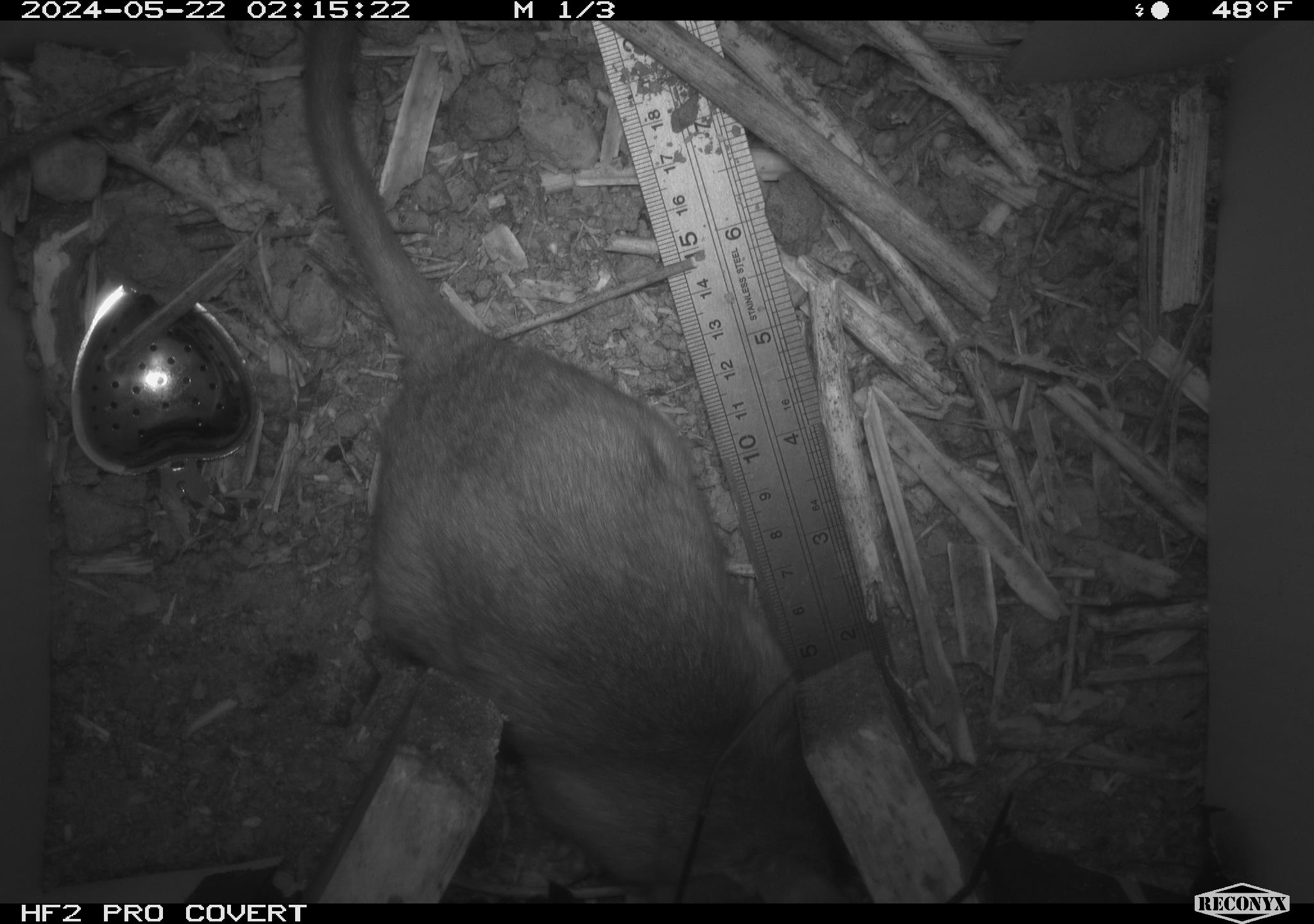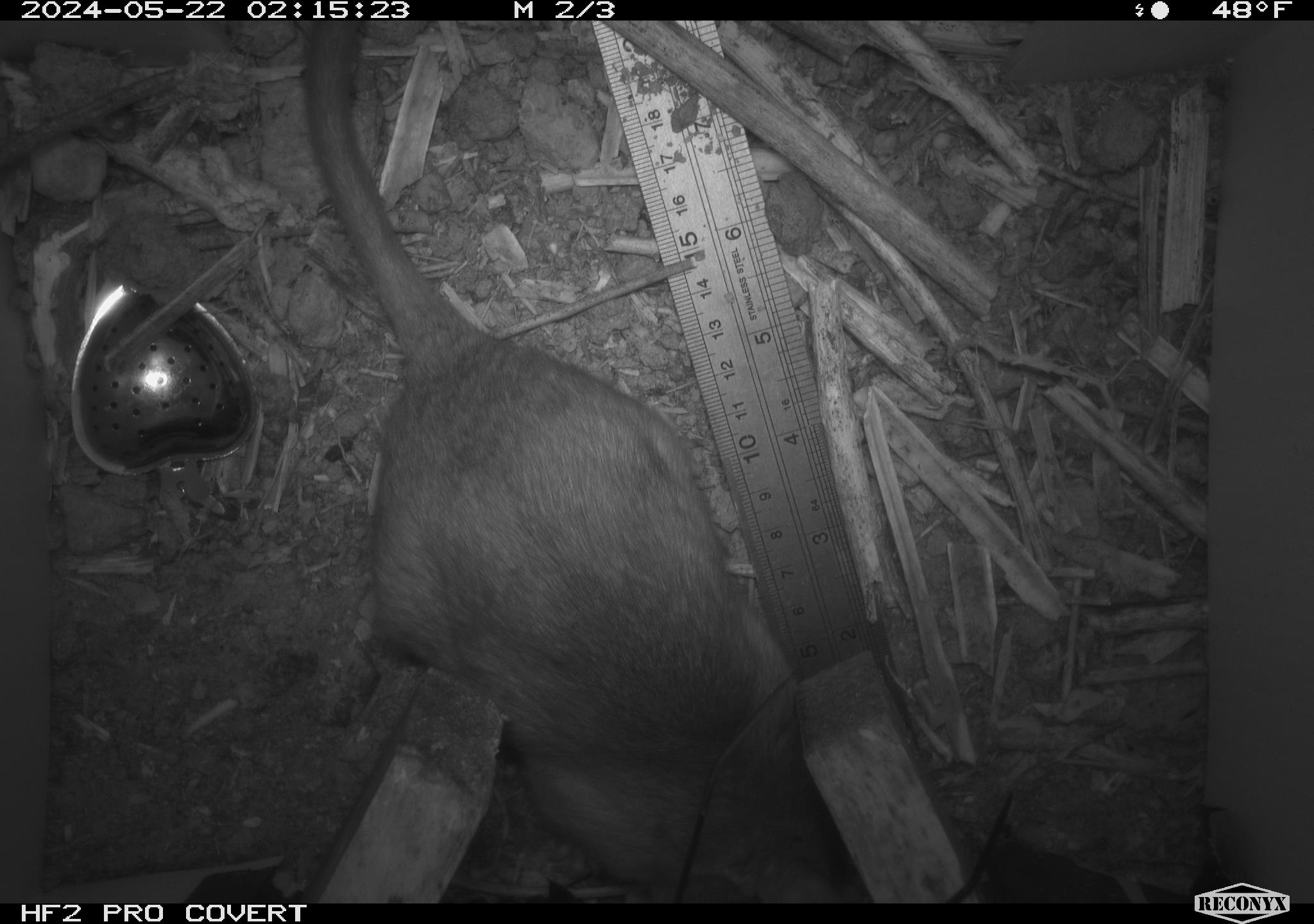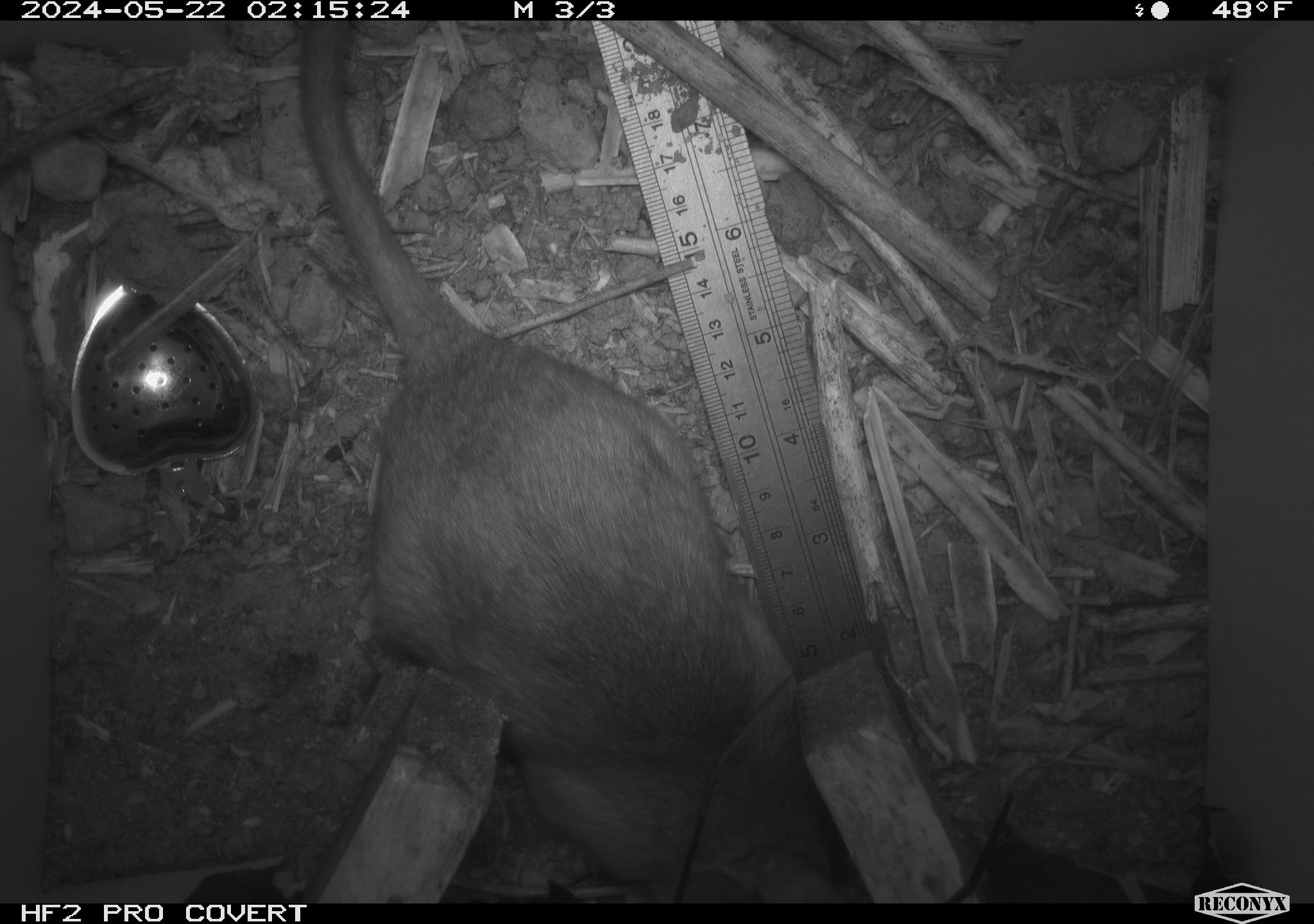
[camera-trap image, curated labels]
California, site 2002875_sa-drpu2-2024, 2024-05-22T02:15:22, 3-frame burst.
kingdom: Animalia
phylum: Chordata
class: Mammalia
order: Rodentia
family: Cricetidae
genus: Neotoma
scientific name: Neotoma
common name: pack rat or woodrat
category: neotoma species